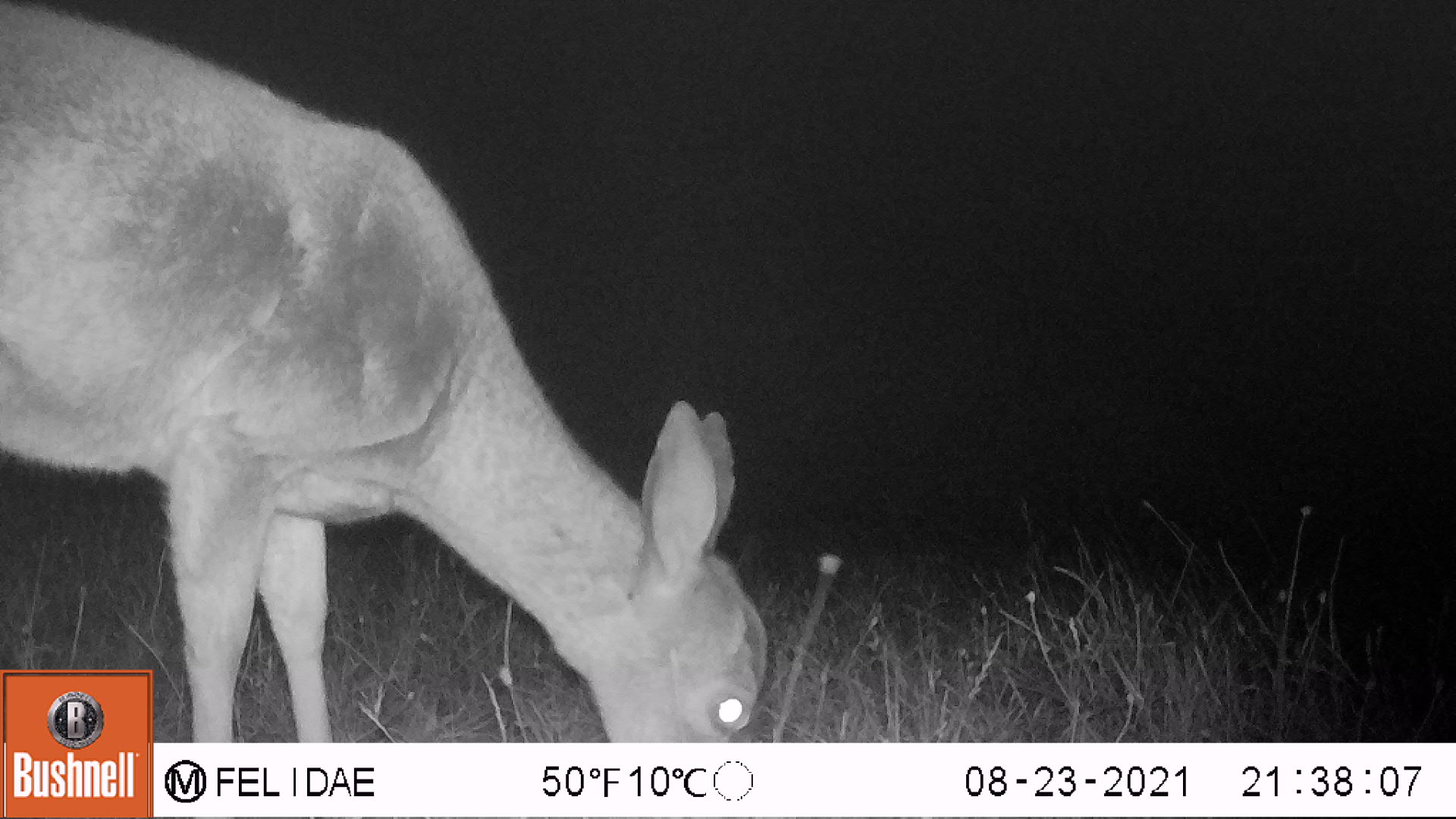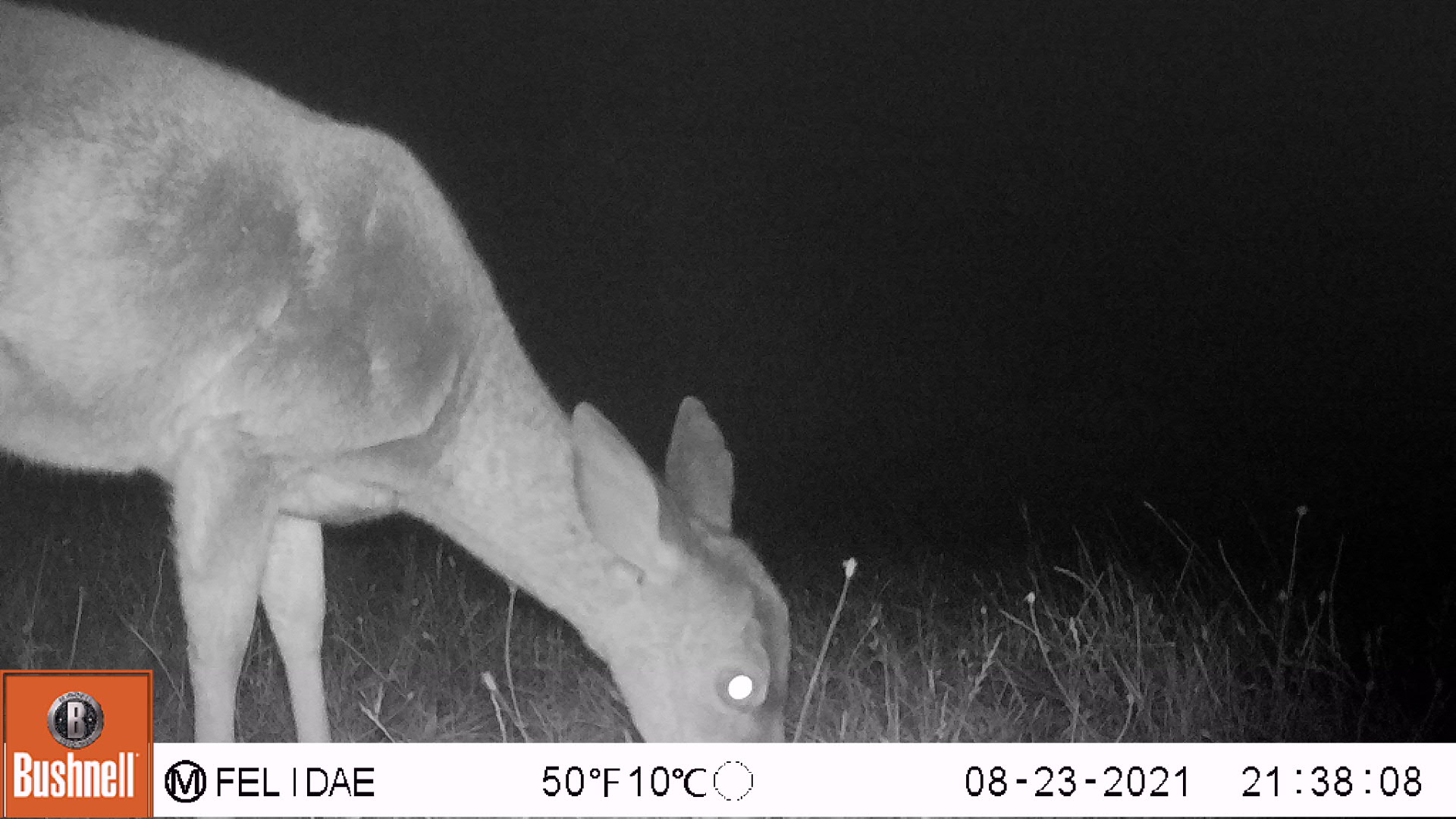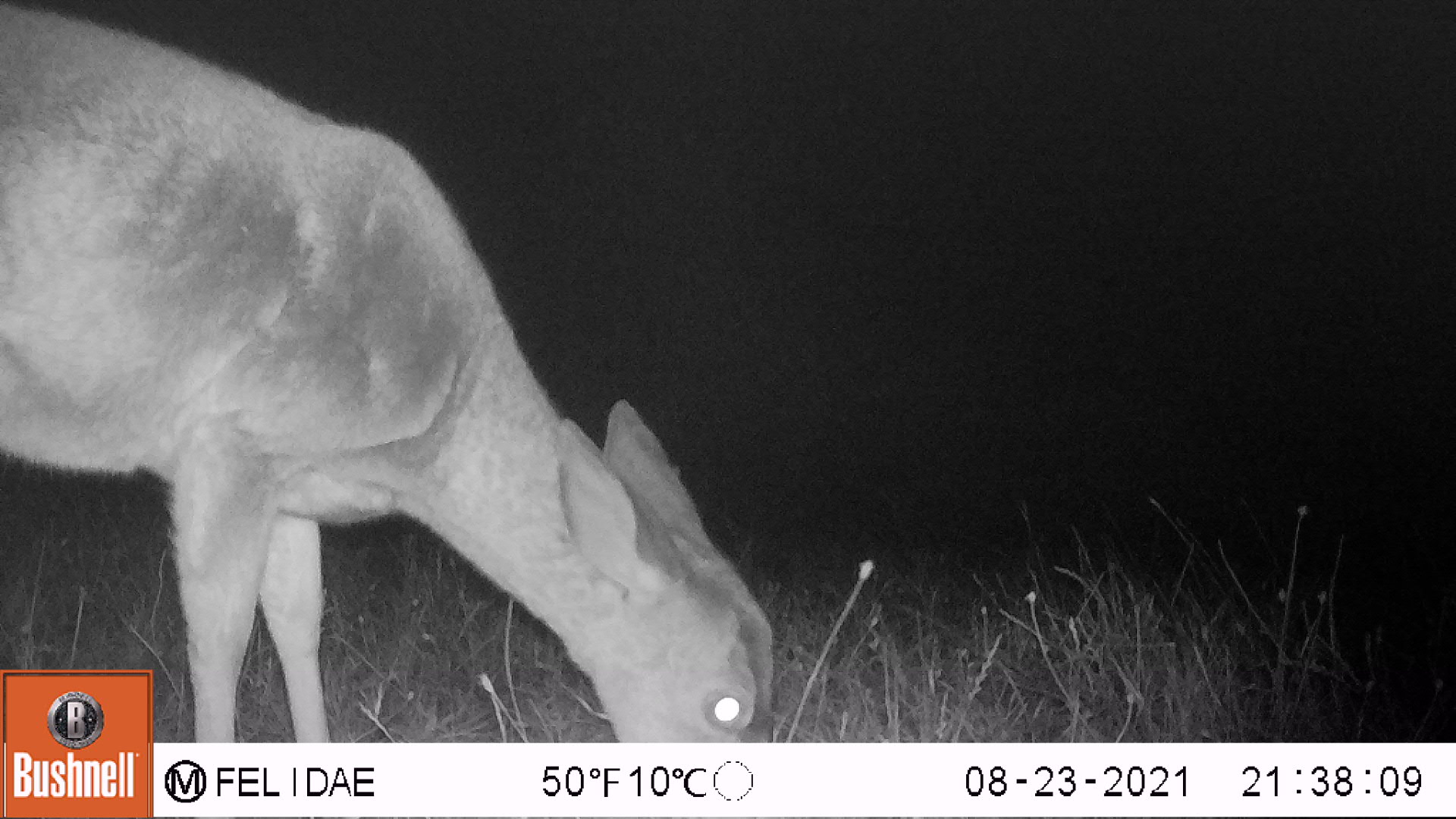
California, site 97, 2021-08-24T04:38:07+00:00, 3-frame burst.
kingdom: Animalia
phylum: Chordata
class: Mammalia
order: Artiodactyla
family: Cervidae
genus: Odocoileus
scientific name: Odocoileus hemionus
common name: mule deer